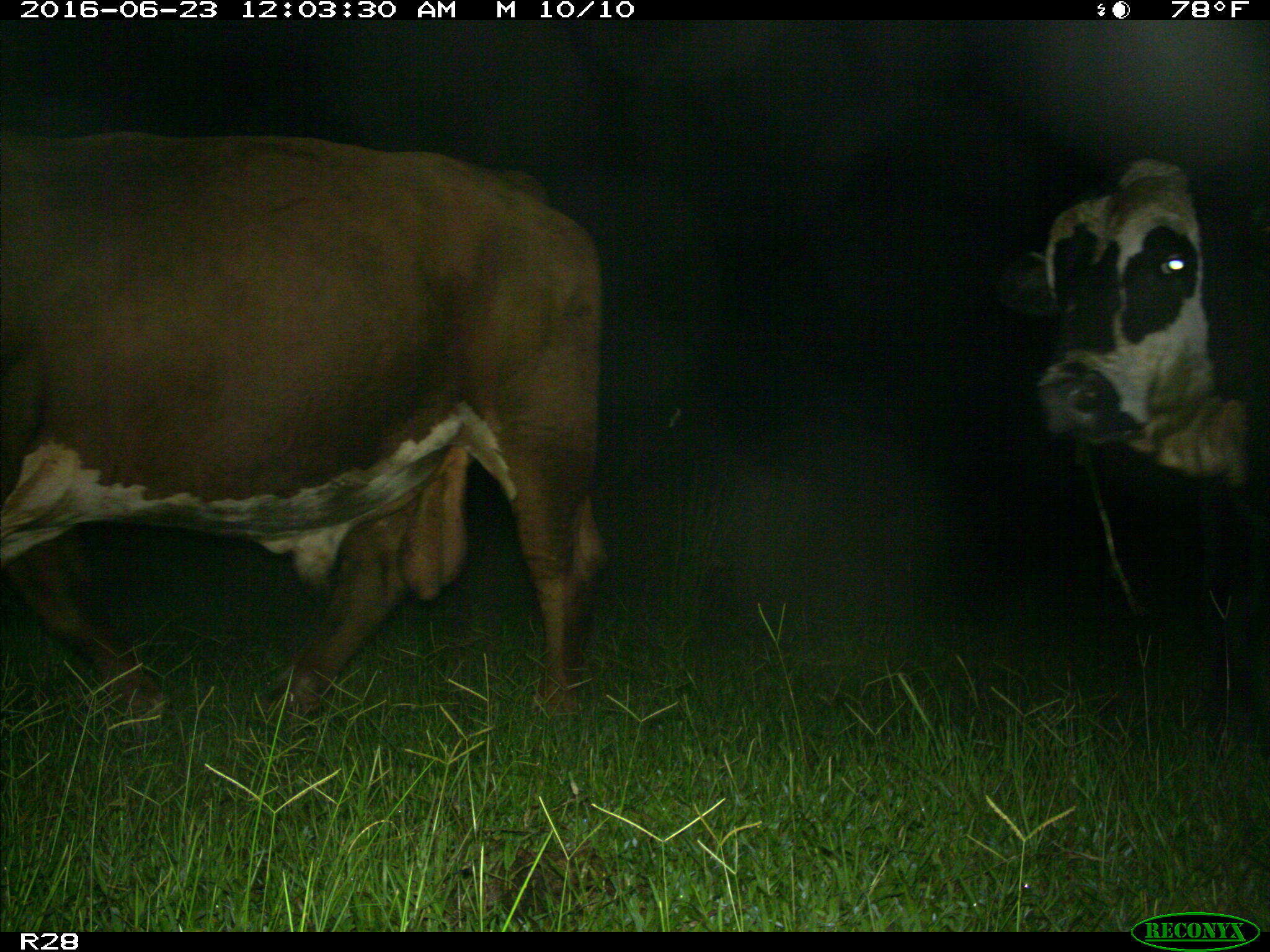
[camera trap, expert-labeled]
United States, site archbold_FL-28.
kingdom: Animalia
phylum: Chordata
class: Mammalia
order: Artiodactyla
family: Bovidae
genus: Bos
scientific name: Bos taurus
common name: domestic cow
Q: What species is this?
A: Bos taurus (domestic cow).